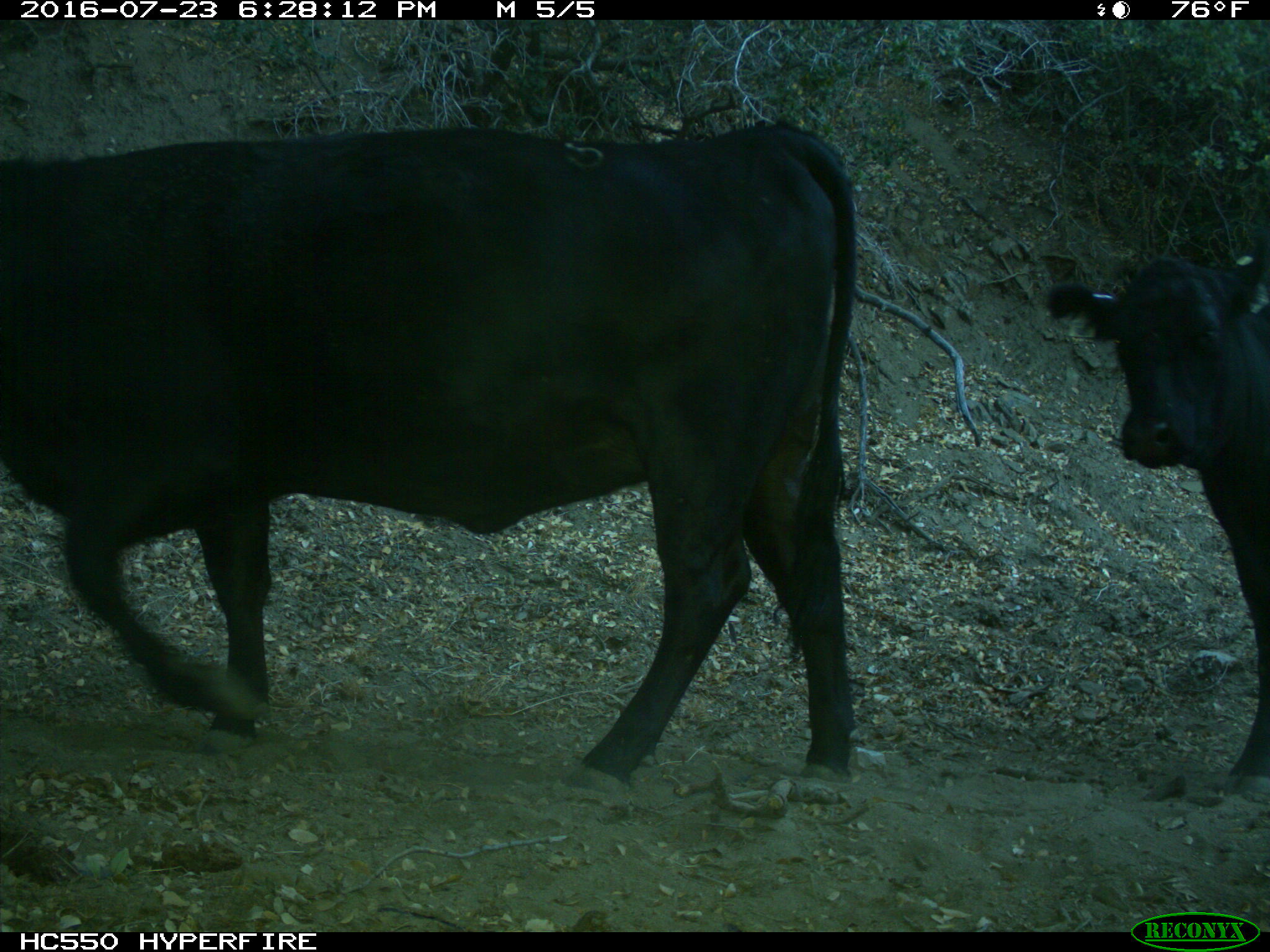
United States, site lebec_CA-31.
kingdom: Animalia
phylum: Chordata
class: Mammalia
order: Artiodactyla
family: Bovidae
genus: Bos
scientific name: Bos taurus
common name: domestic cow